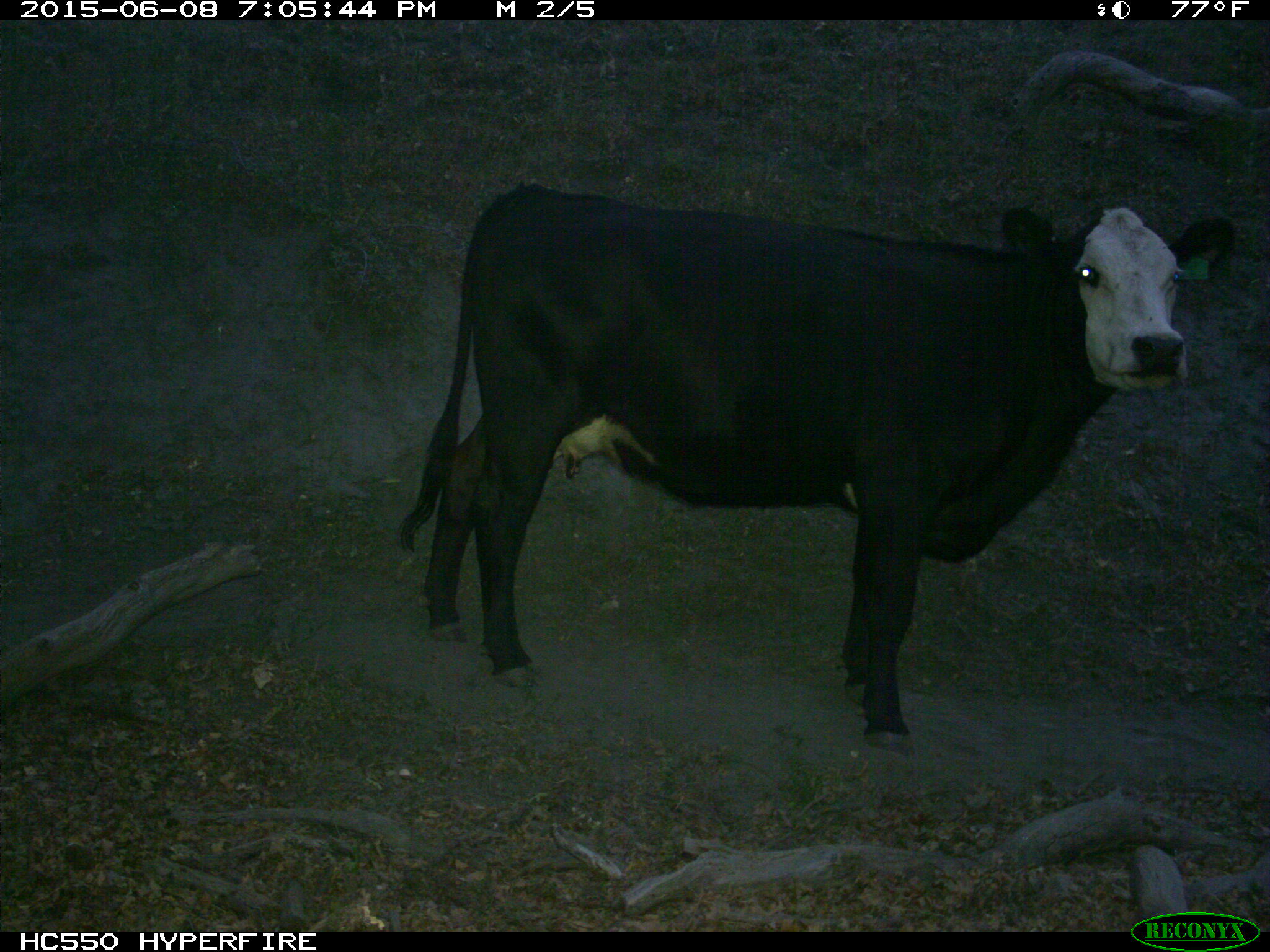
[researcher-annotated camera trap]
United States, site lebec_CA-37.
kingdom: Animalia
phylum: Chordata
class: Mammalia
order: Artiodactyla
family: Bovidae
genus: Bos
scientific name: Bos taurus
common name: domestic cow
Bos taurus (domestic cow).